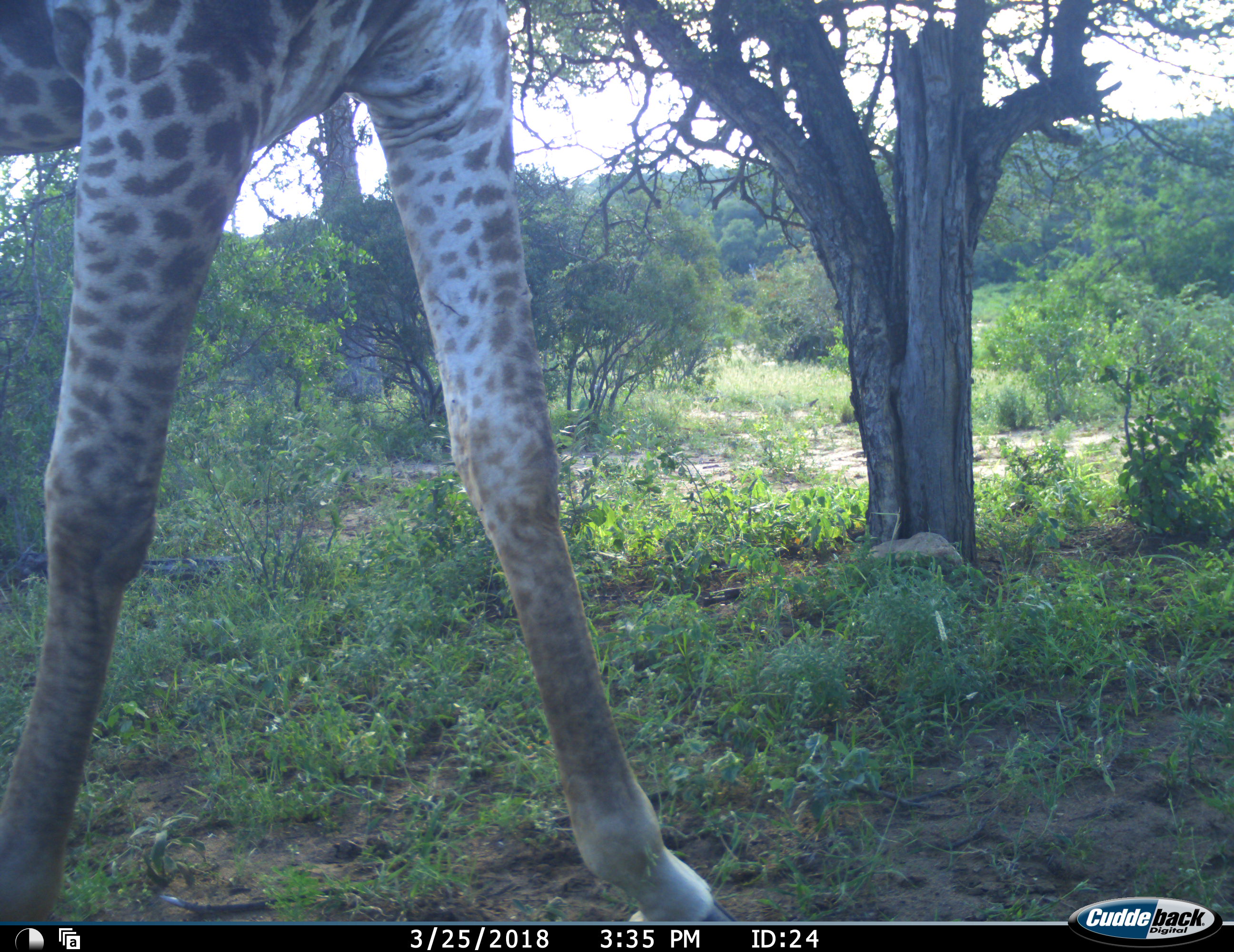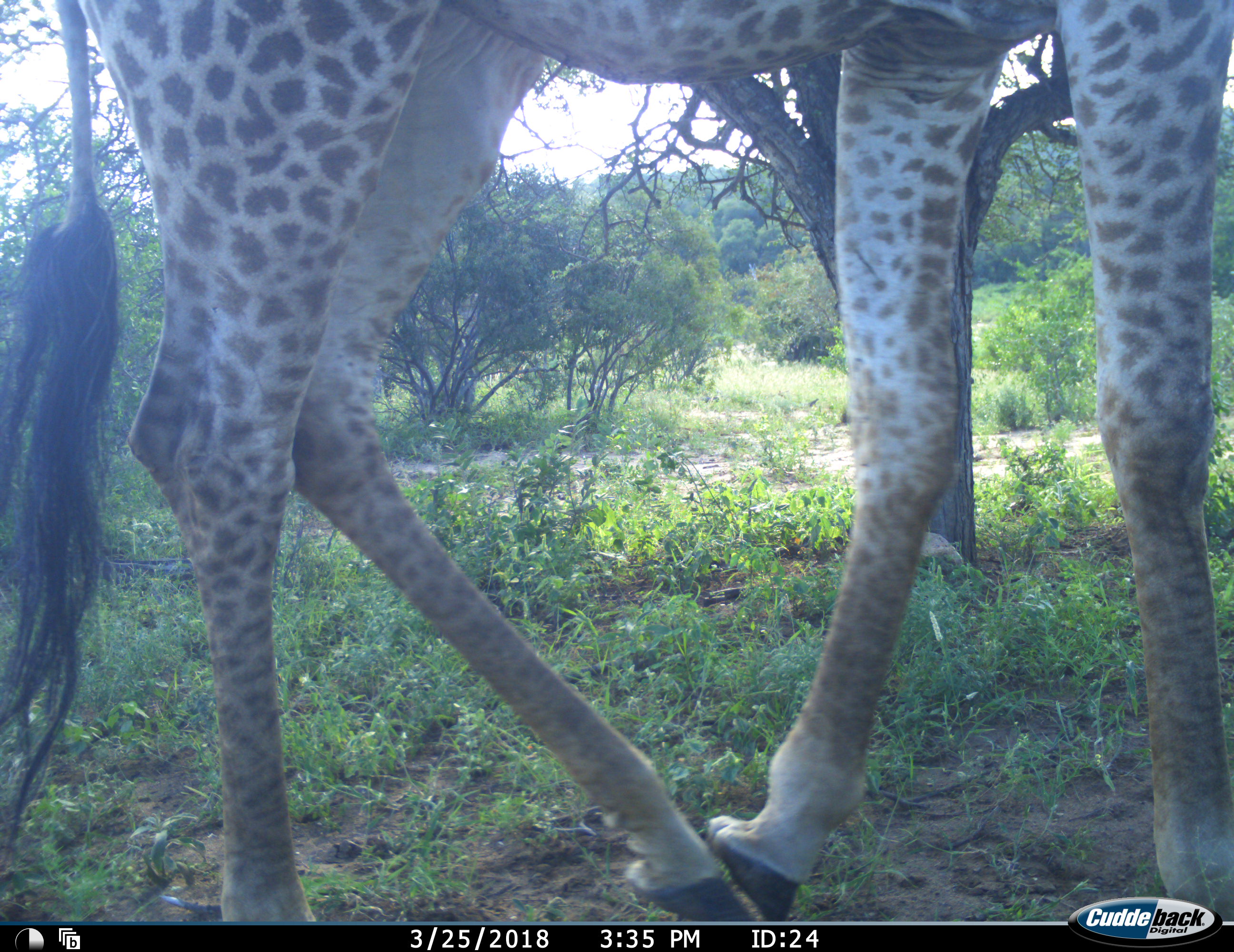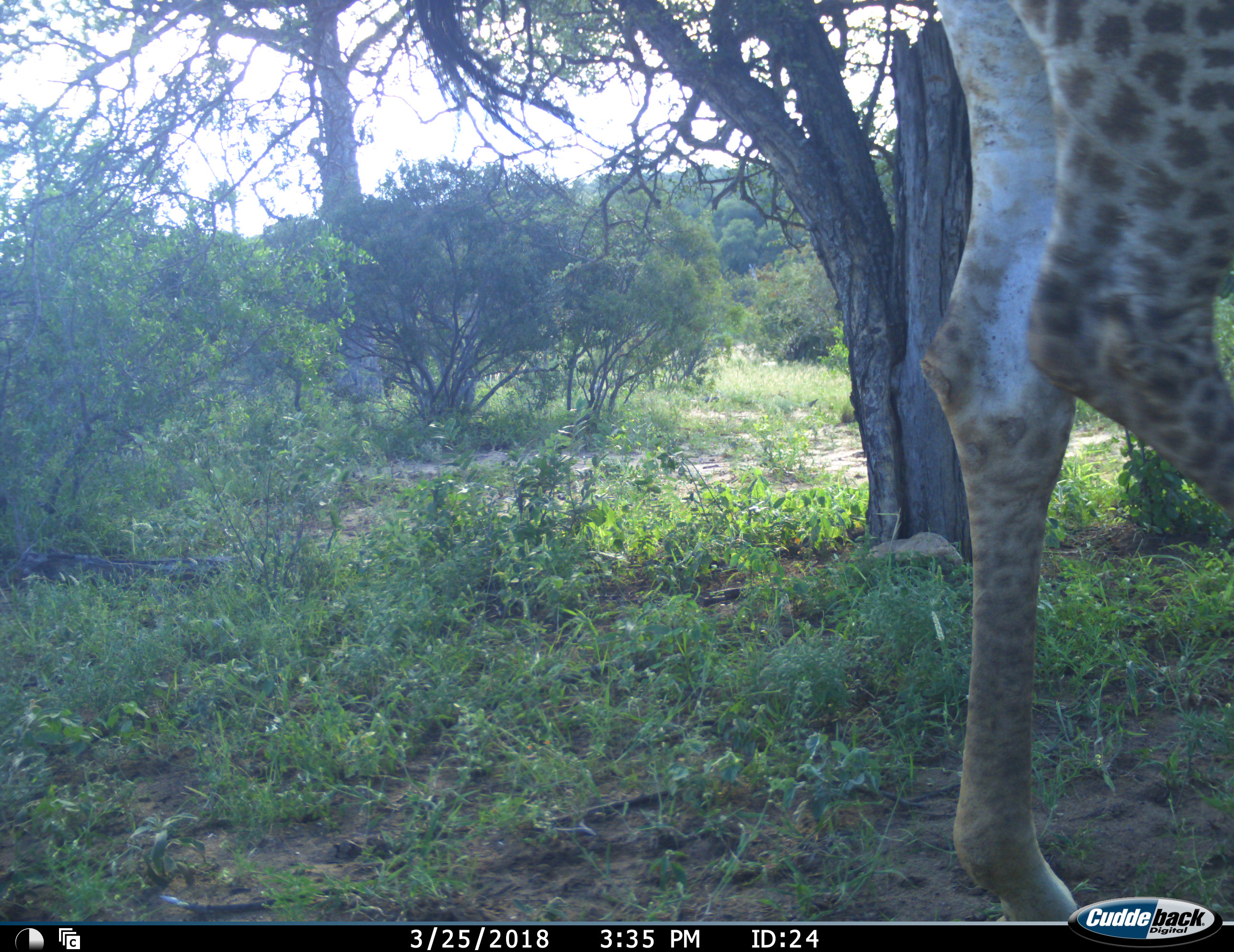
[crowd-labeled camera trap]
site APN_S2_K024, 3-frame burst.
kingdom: Animalia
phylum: Chordata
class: Mammalia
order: Artiodactyla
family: Giraffidae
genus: Giraffa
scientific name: Giraffa camelopardalis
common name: giraffe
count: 1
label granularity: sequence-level